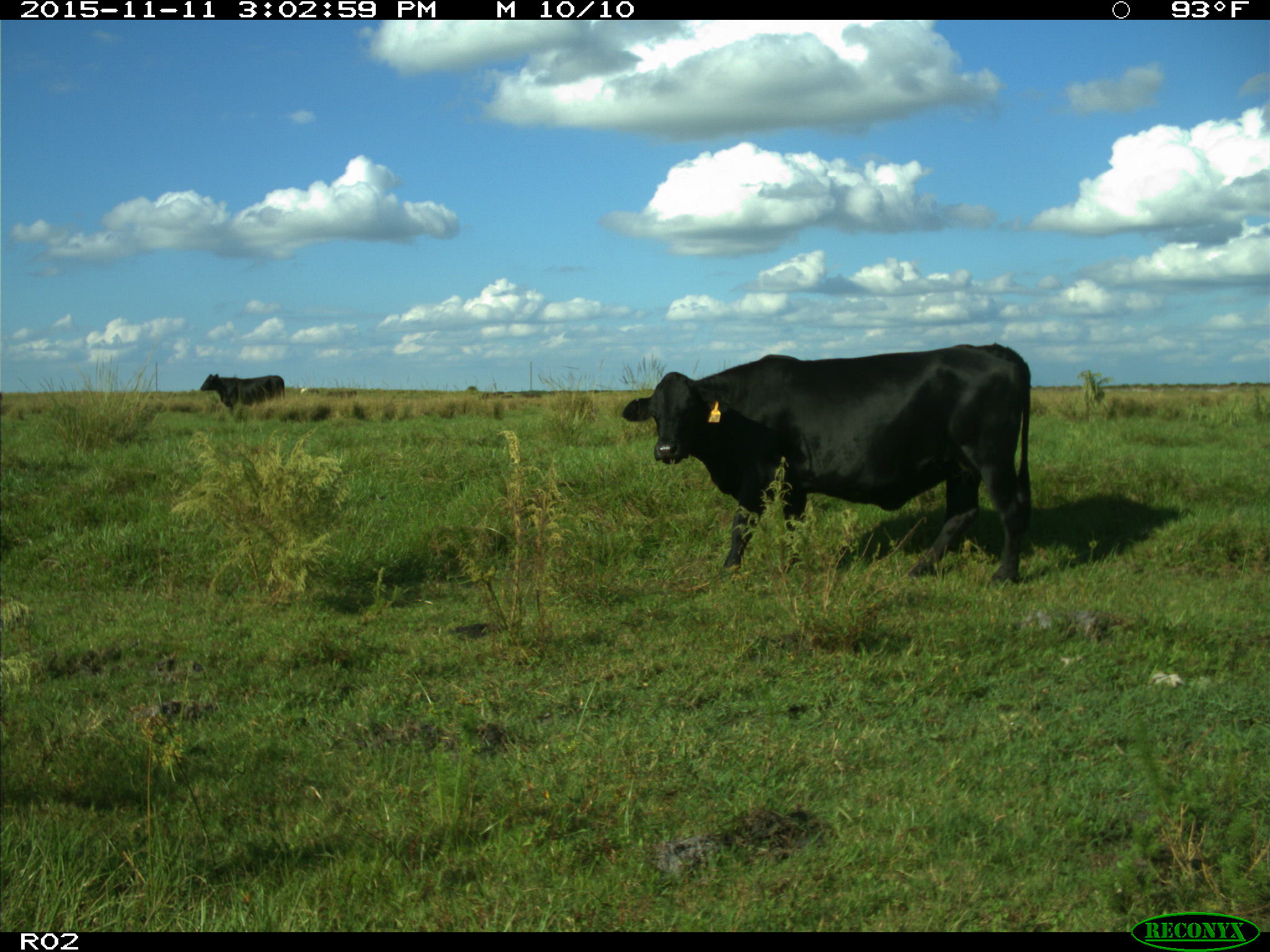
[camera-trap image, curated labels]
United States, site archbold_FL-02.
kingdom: Animalia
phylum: Chordata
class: Mammalia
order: Artiodactyla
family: Bovidae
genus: Bos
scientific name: Bos taurus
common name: domestic cow